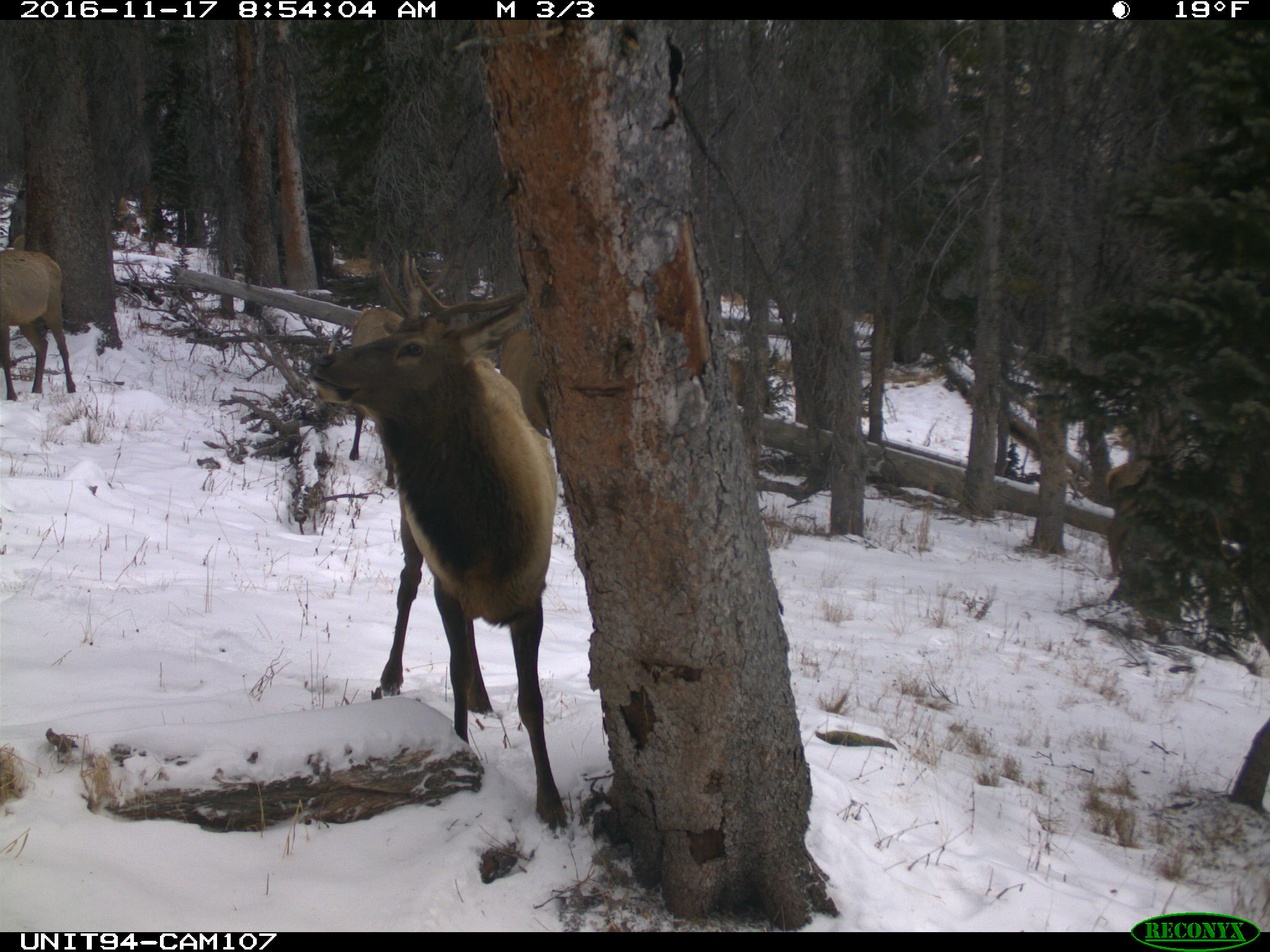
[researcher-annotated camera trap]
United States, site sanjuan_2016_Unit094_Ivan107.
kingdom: Animalia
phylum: Chordata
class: Mammalia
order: Artiodactyla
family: Cervidae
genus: Cervus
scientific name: Cervus elaphus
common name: red deer